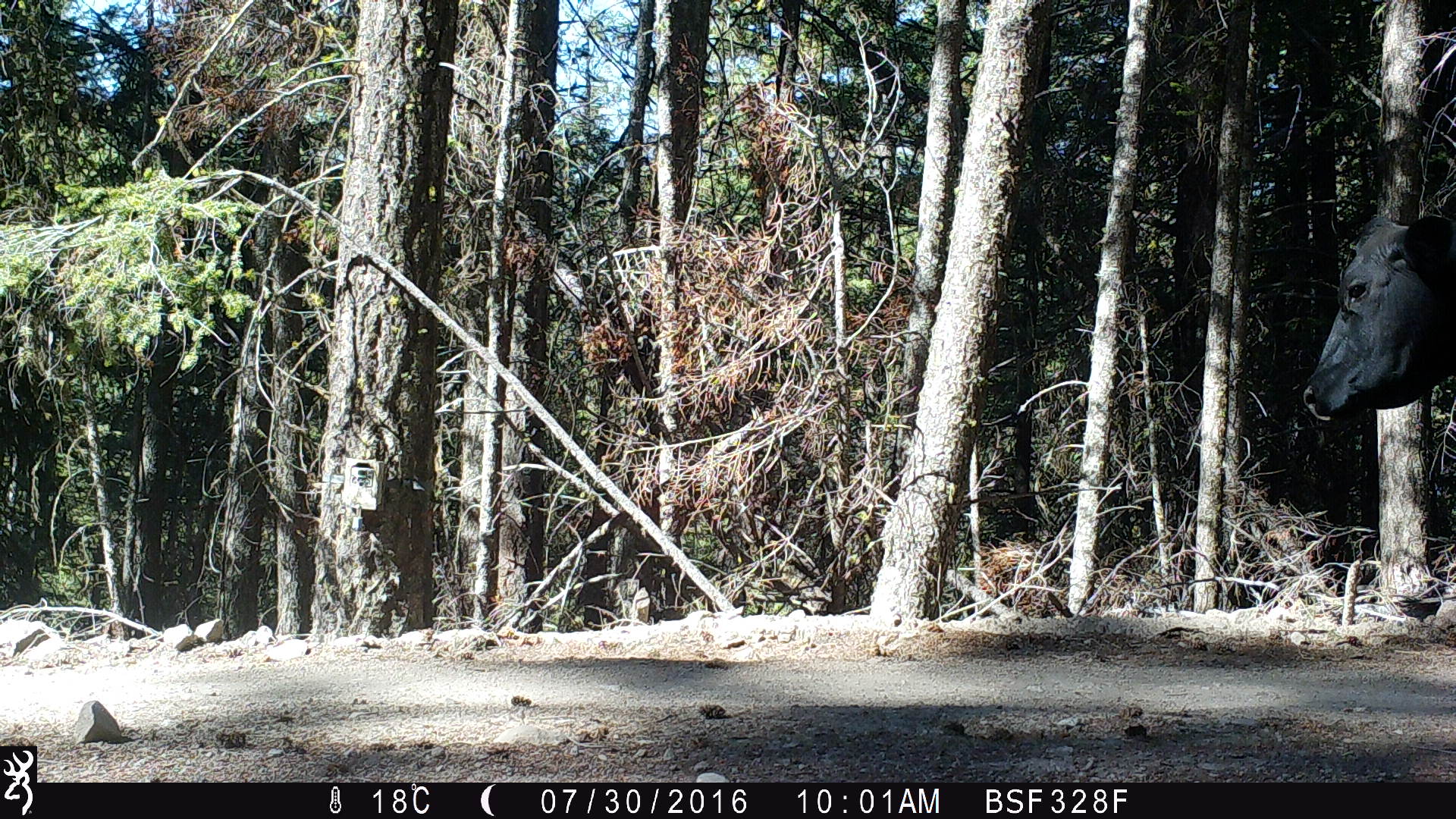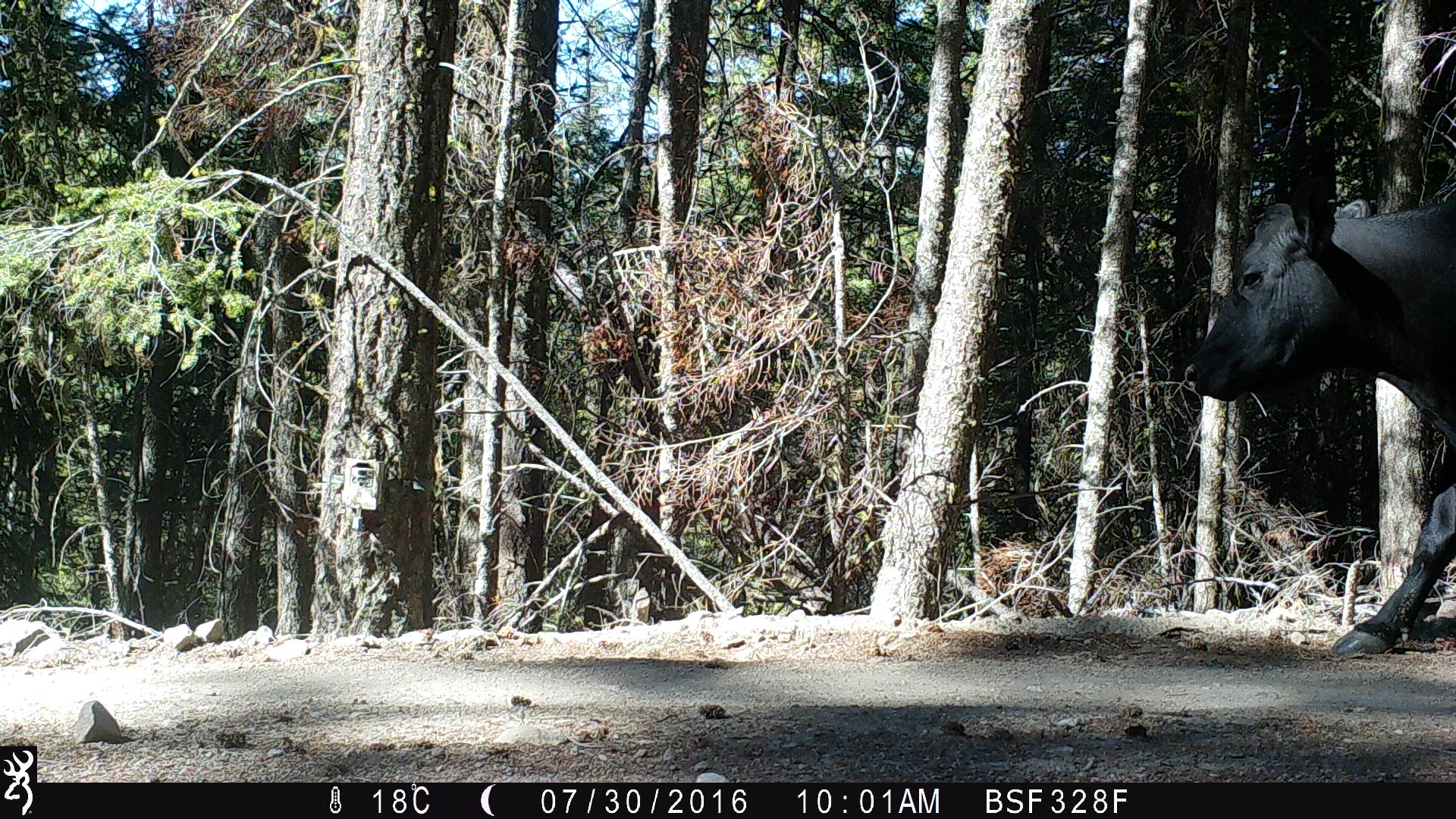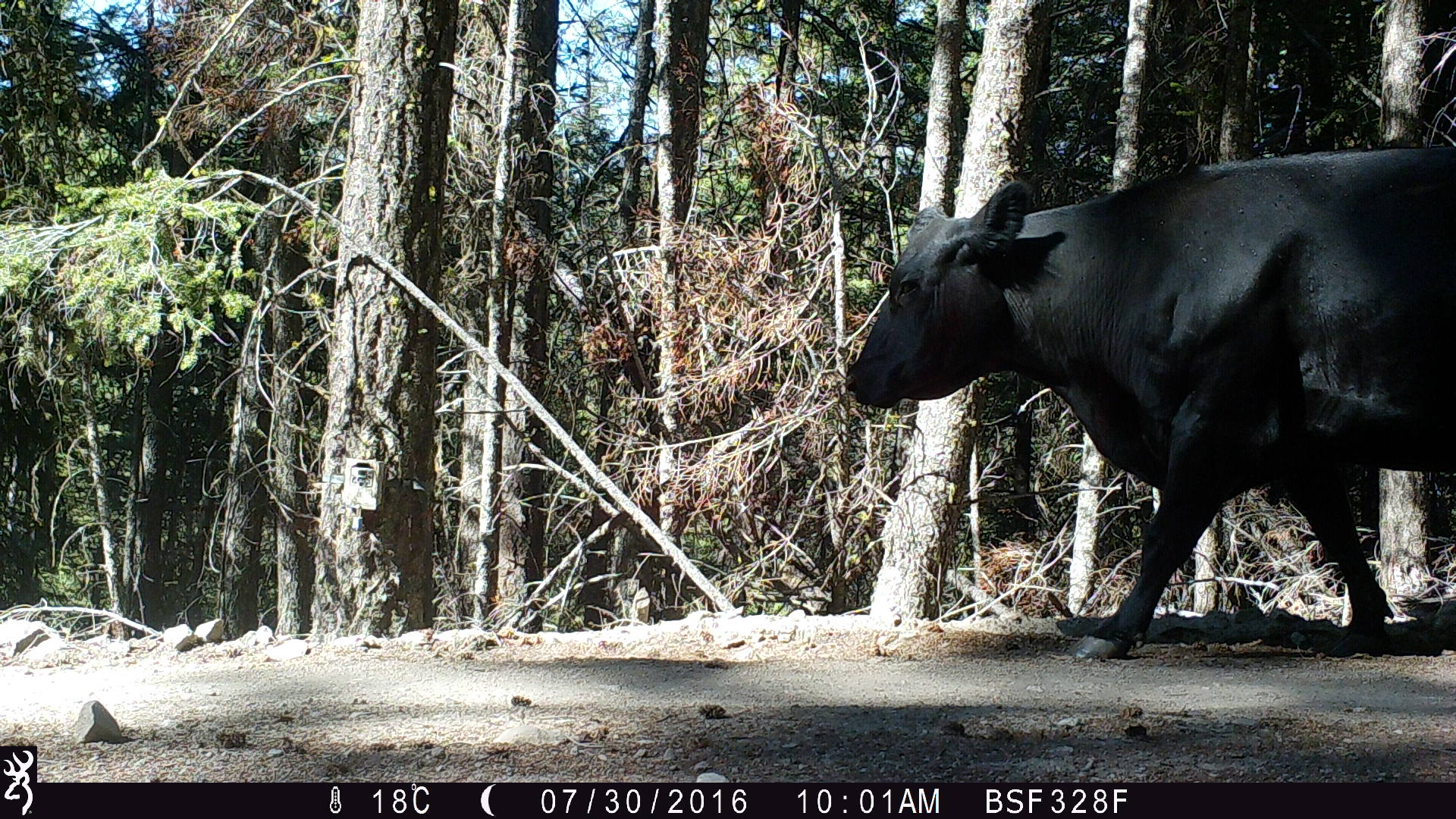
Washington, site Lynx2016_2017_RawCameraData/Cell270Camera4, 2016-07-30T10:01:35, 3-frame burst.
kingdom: Animalia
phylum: Chordata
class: Mammalia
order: Artiodactyla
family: Bovidae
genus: Bos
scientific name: Bos taurus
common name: domestic cattle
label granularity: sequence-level